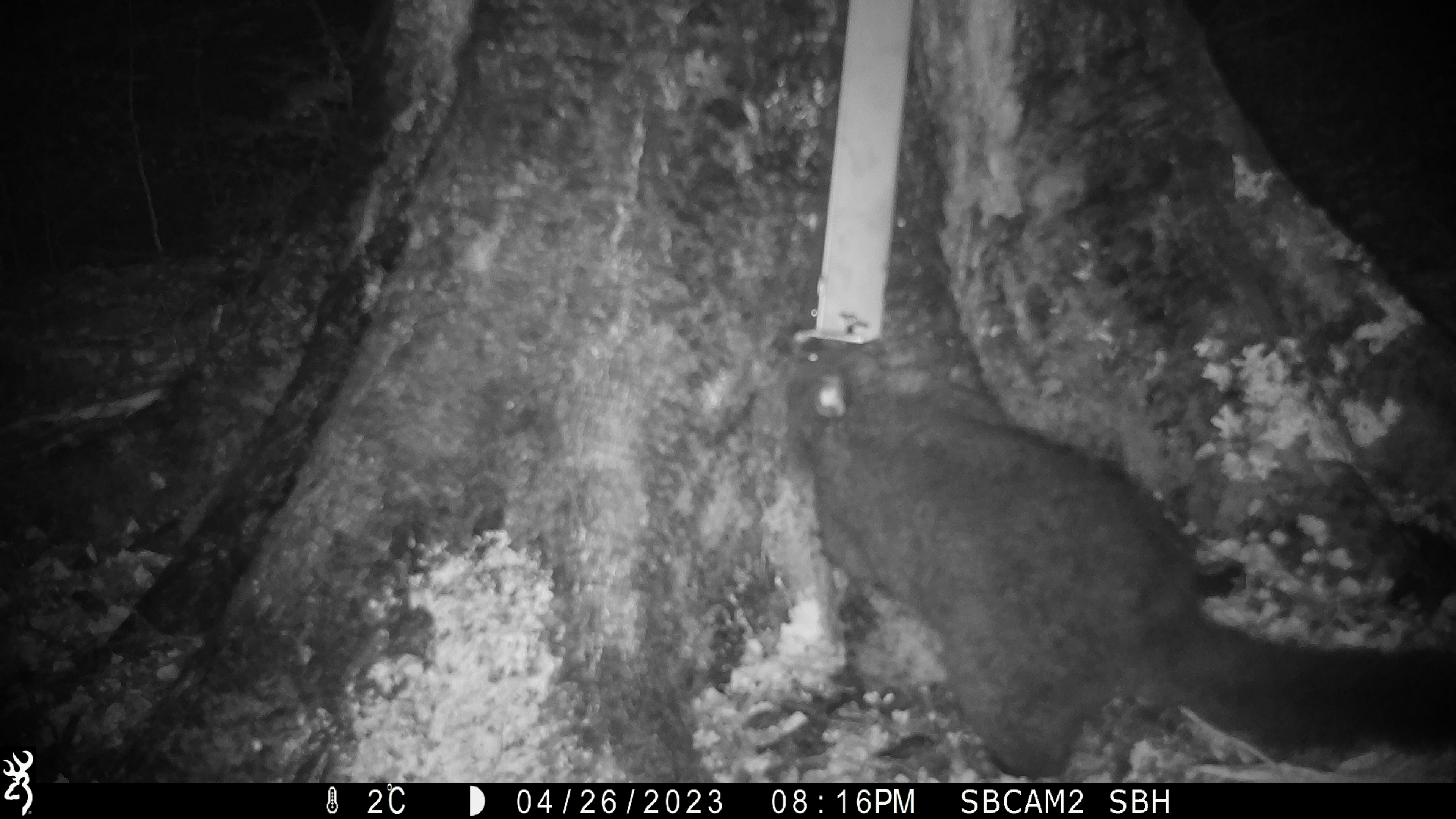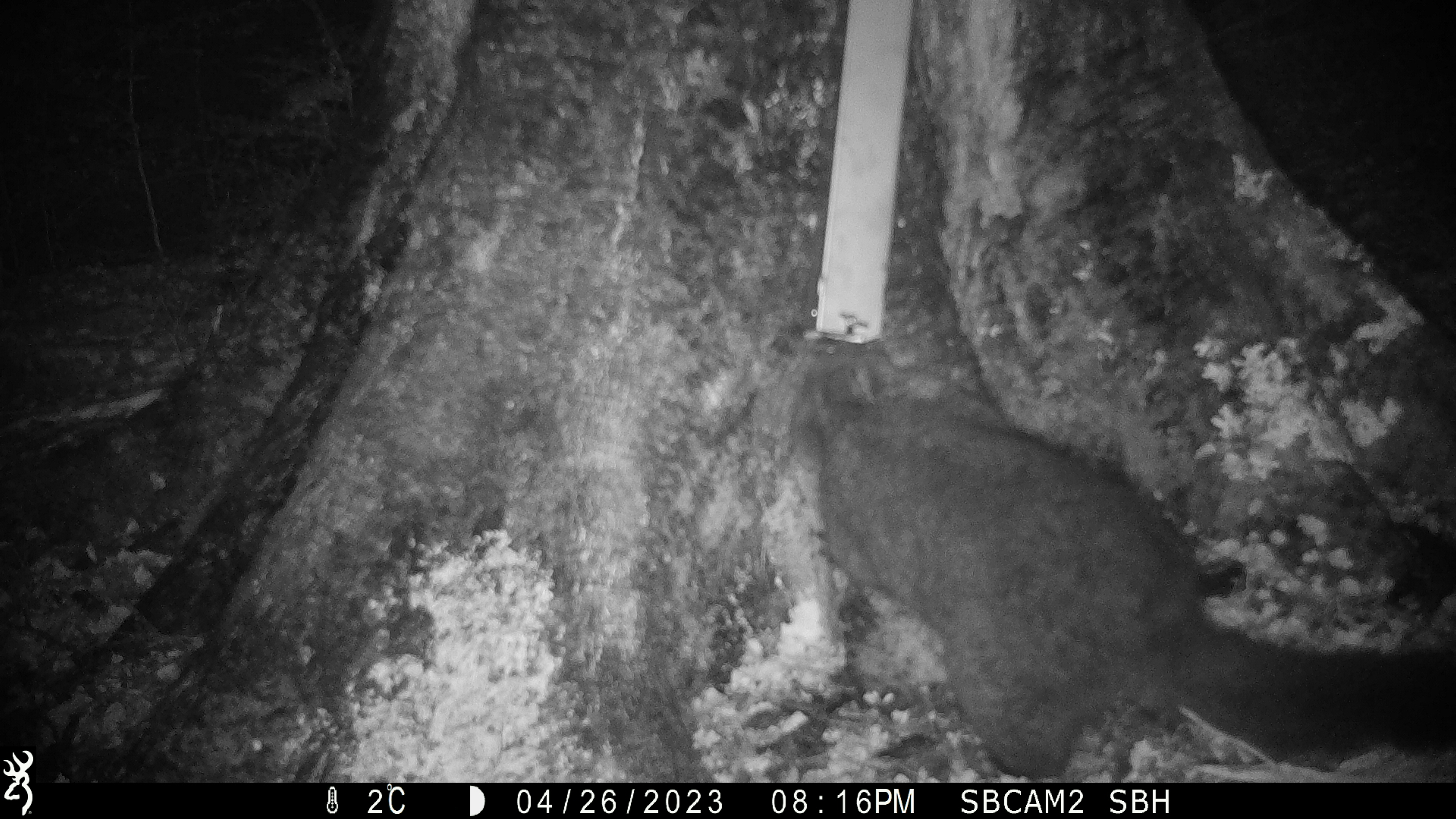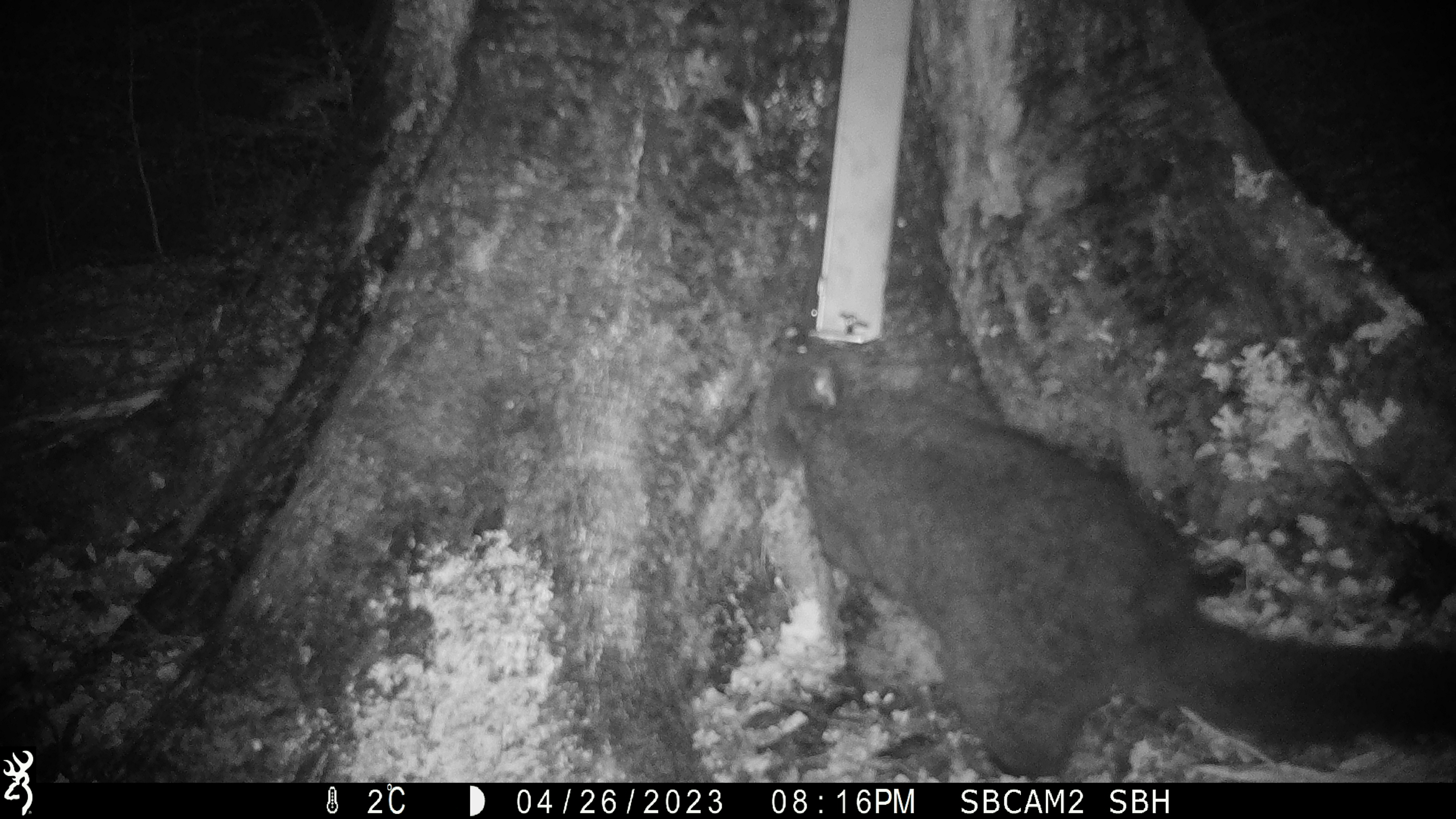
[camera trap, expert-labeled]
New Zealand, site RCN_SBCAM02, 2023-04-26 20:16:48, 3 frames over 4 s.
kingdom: Animalia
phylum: Chordata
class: Mammalia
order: Diprotodontia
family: Phalangeridae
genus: Trichosurus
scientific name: Trichosurus vulpecula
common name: common brushtail possum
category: possum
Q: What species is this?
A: Possum (common brushtail possum) (Trichosurus vulpecula).